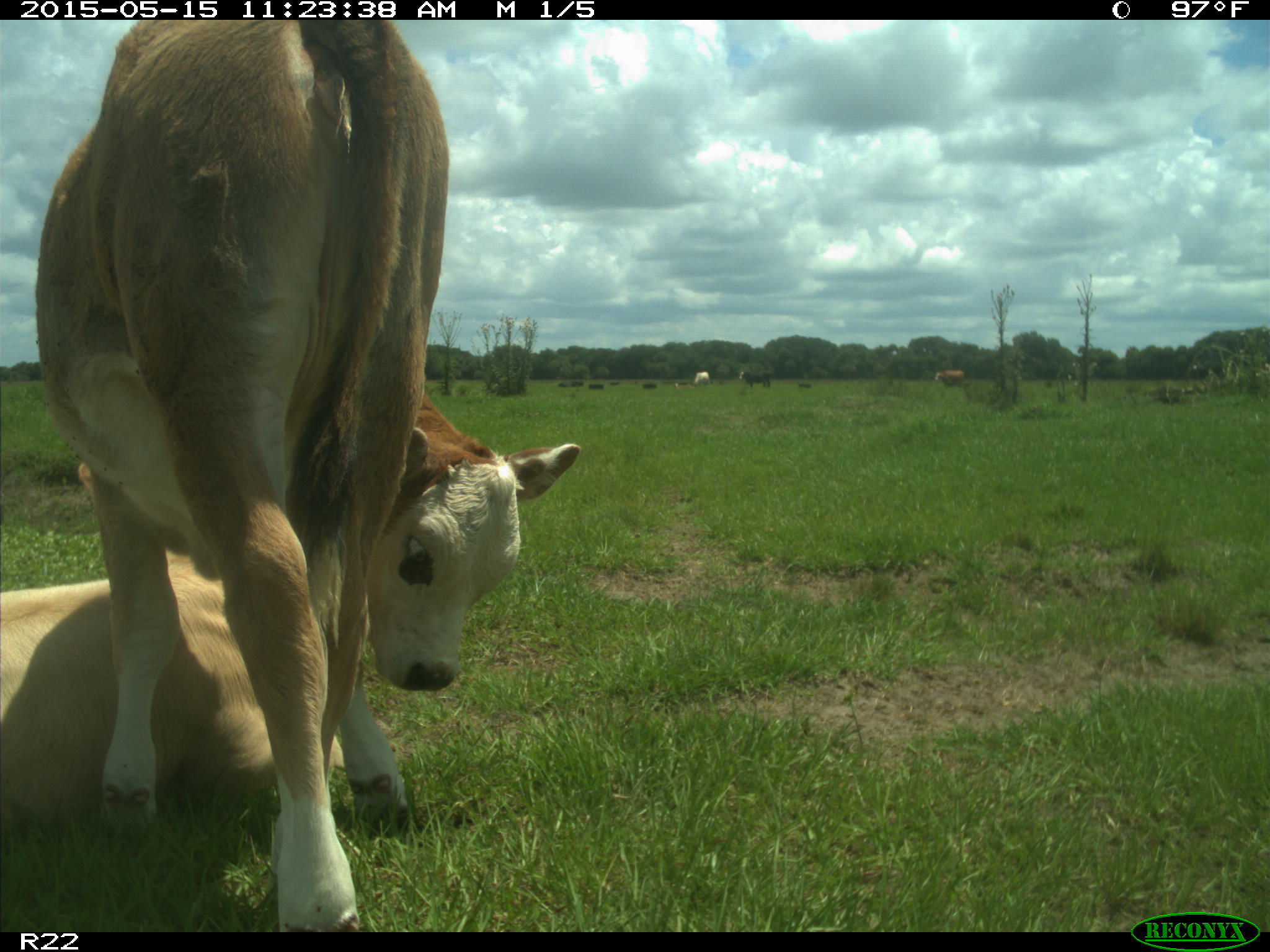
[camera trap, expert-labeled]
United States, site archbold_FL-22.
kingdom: Animalia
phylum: Chordata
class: Mammalia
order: Artiodactyla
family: Bovidae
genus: Bos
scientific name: Bos taurus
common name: domestic cow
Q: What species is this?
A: Bos taurus (domestic cow).